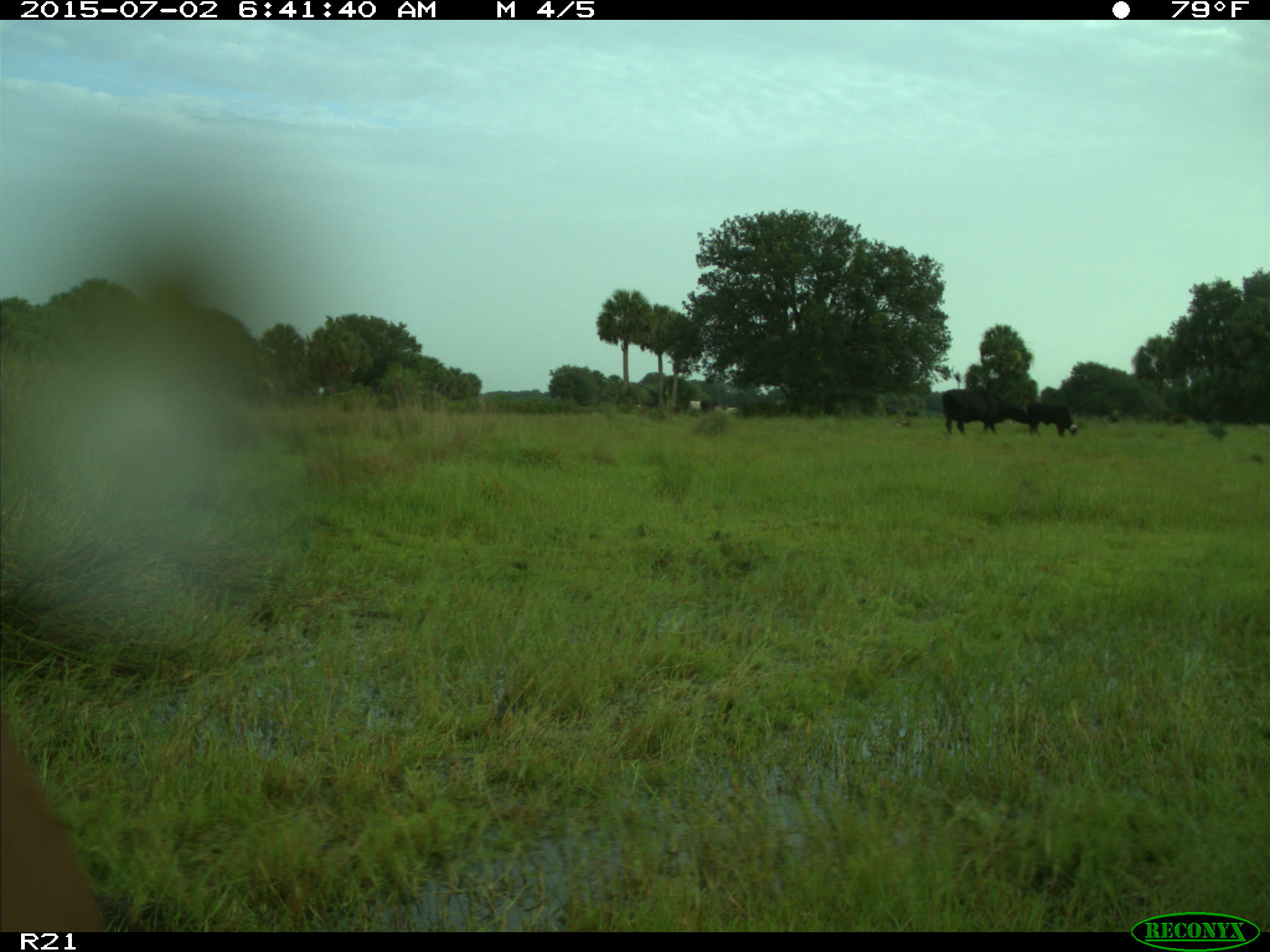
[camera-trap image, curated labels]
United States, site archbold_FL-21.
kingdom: Animalia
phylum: Chordata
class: Mammalia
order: Artiodactyla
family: Bovidae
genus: Bos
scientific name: Bos taurus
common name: domestic cow